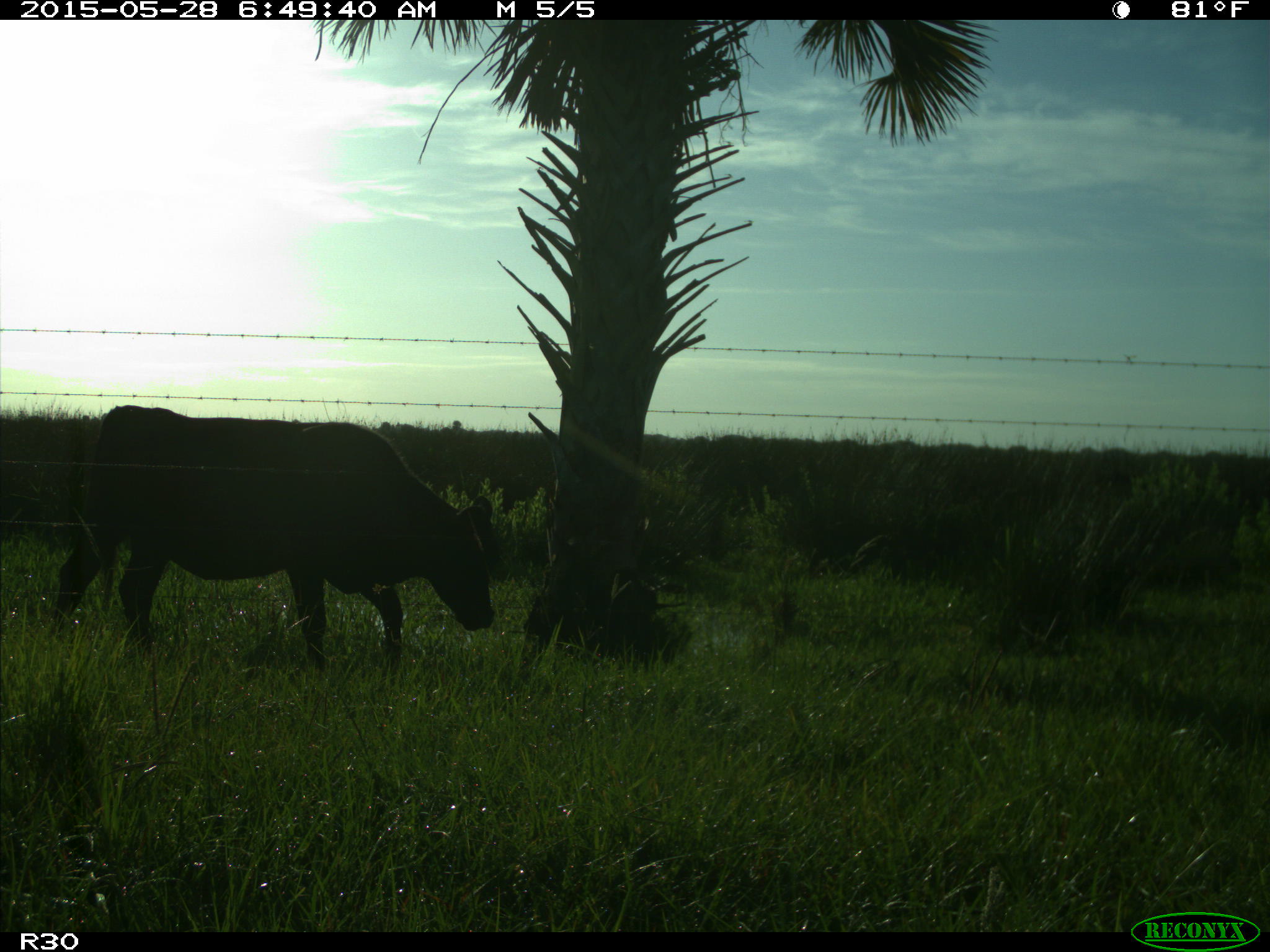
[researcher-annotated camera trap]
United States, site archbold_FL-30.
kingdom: Animalia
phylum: Chordata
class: Mammalia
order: Artiodactyla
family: Bovidae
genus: Bos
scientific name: Bos taurus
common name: domestic cow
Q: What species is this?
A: Bos taurus (domestic cow).